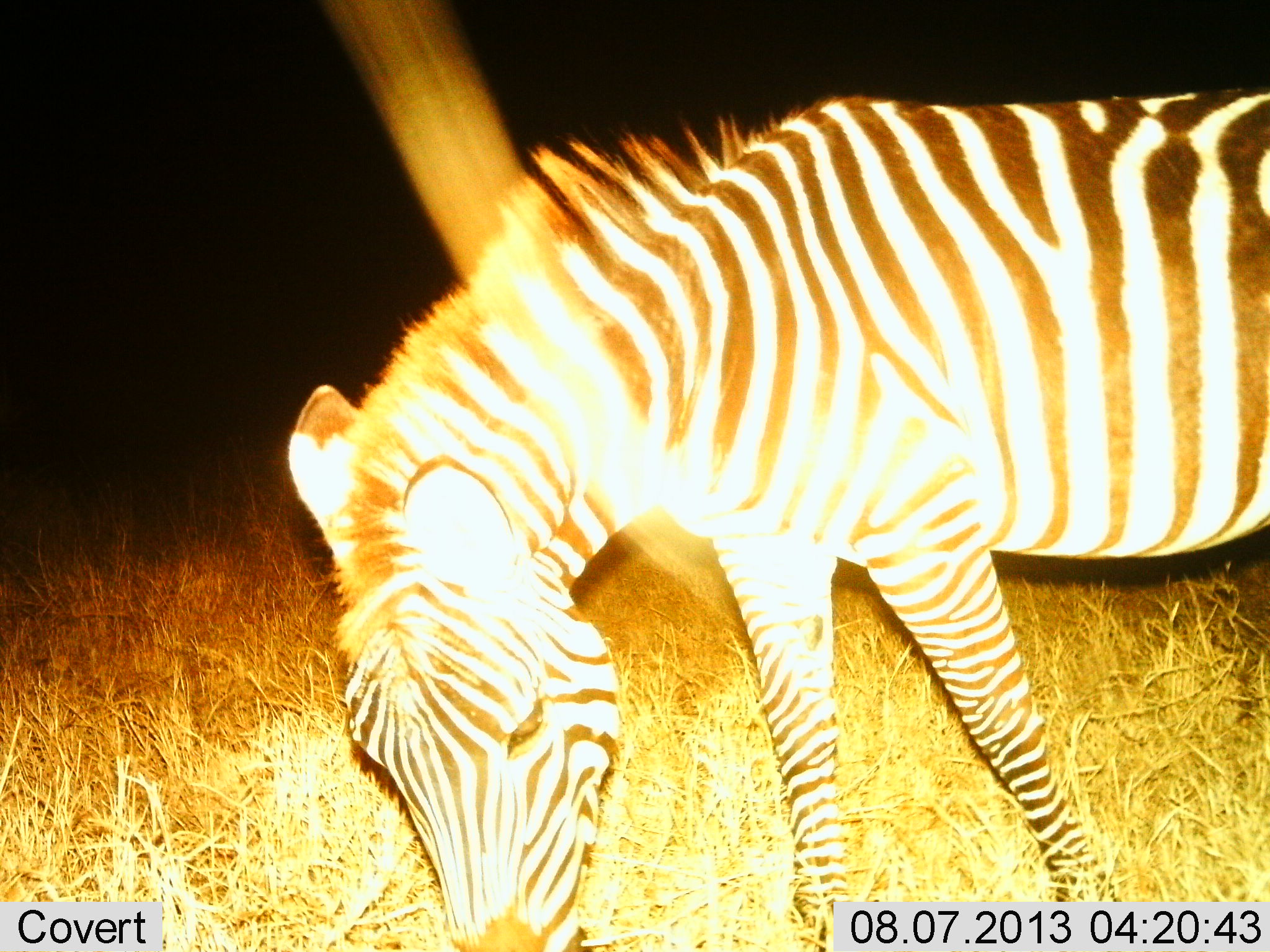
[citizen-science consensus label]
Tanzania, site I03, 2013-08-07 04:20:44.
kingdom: Animalia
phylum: Chordata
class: Mammalia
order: Perissodactyla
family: Equidae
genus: Equus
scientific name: Equus quagga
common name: plains zebra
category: zebra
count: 1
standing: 30%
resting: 0%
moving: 0%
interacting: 0%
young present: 0%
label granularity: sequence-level